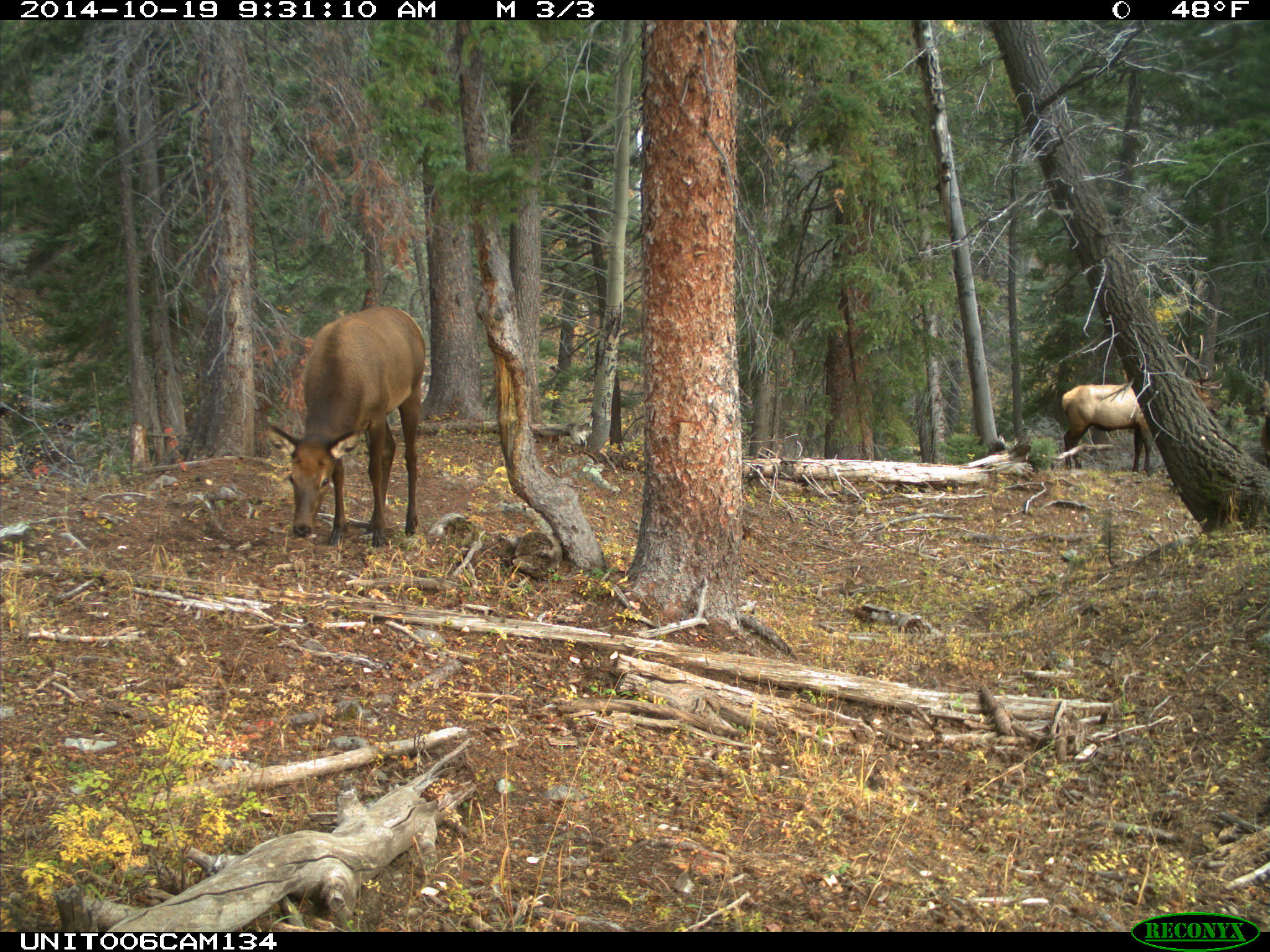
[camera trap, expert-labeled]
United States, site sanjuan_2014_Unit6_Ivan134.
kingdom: Animalia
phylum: Chordata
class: Mammalia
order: Artiodactyla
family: Cervidae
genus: Cervus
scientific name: Cervus elaphus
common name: red deer